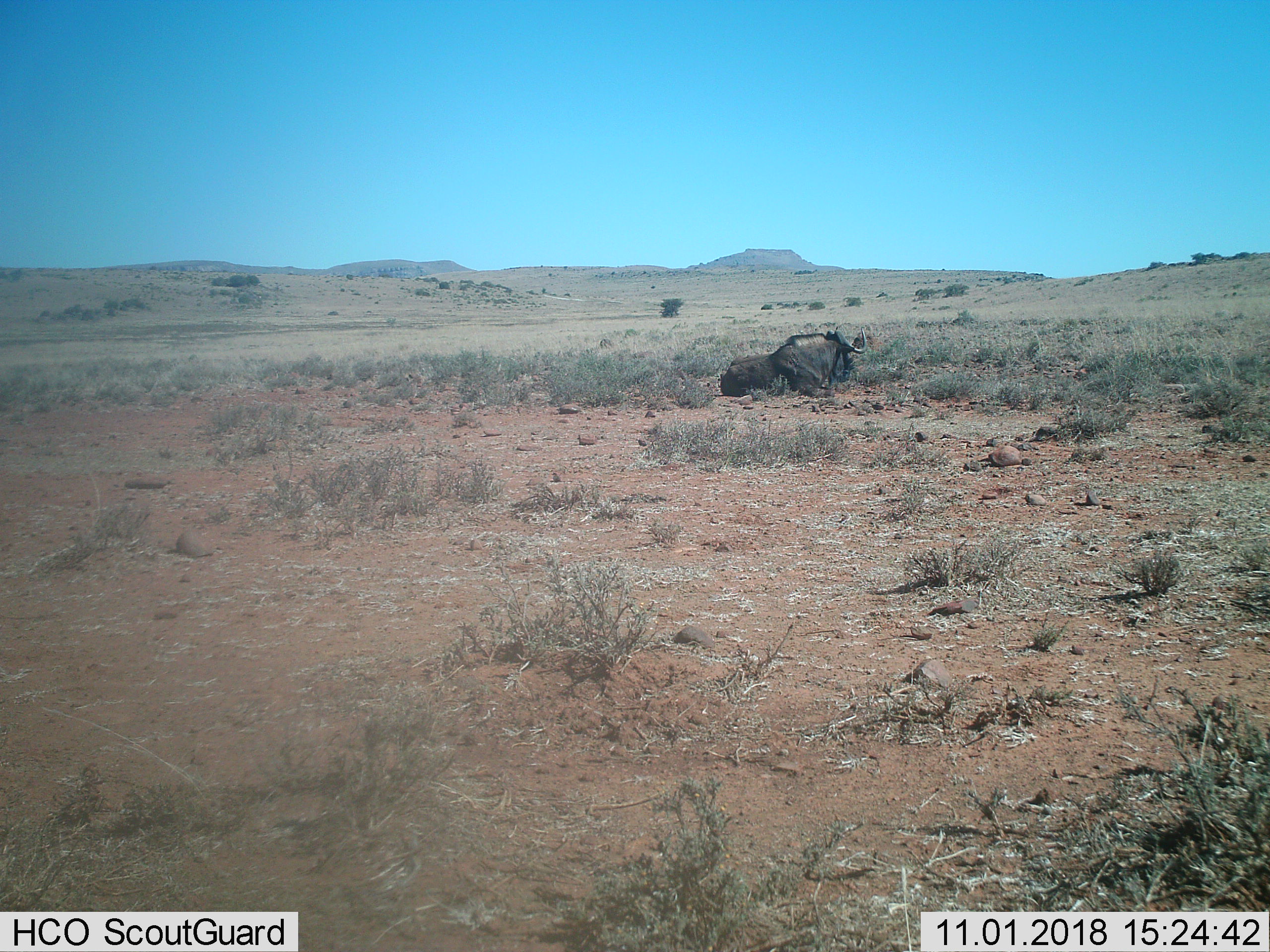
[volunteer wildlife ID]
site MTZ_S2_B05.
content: unidentified animal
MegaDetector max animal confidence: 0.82